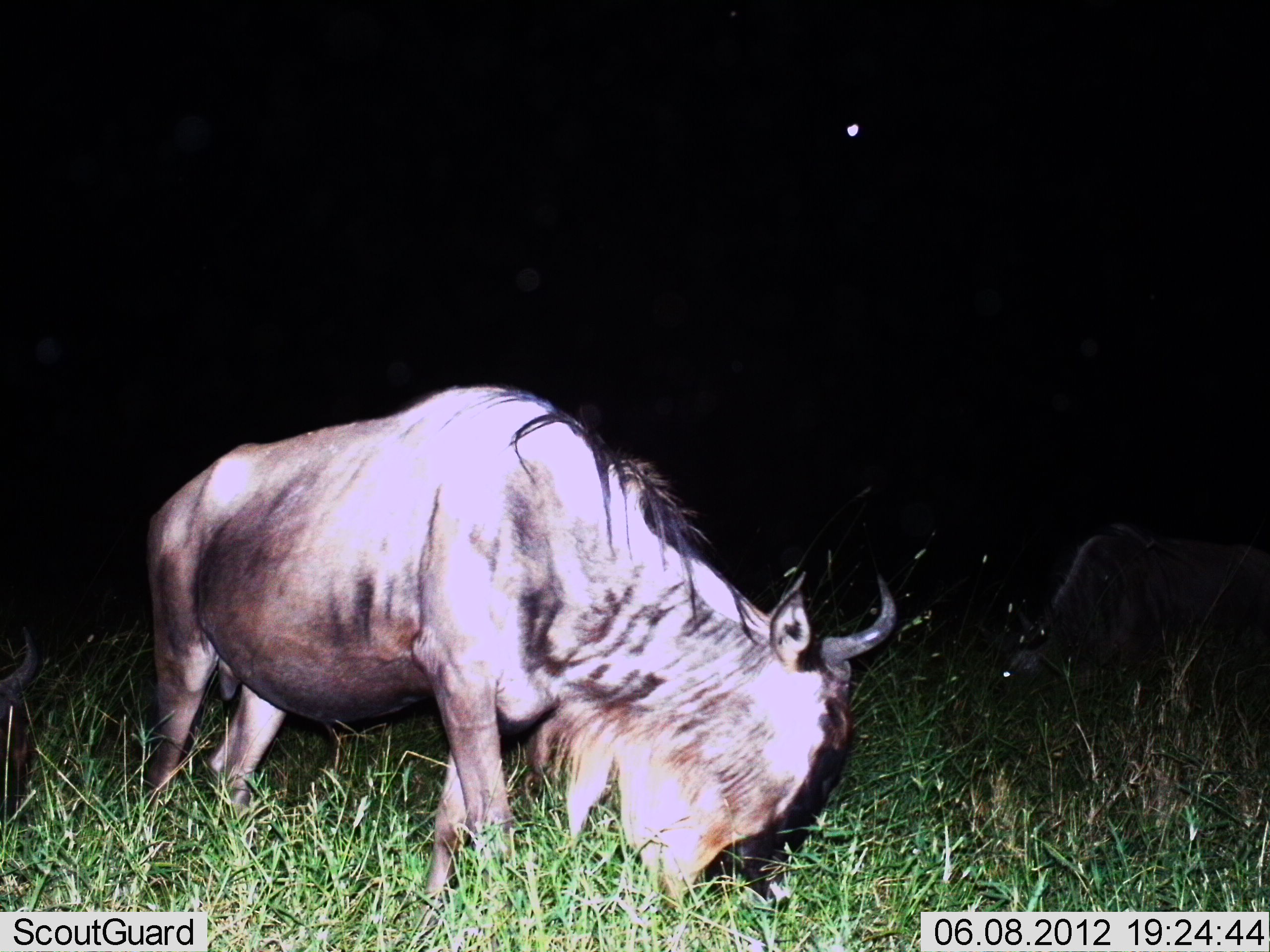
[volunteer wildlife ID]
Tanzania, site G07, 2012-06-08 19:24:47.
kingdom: Animalia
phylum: Chordata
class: Mammalia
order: Artiodactyla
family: Bovidae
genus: Connochaetes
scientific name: Connochaetes taurinus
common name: blue wildebeest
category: wildebeest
Wildebeest (blue wildebeest) (Connochaetes taurinus), count 2. Behavior (volunteer vote fractions): standing 40%, resting 0%, moving 0%, interacting 0%. Young present (vote fraction): 0%. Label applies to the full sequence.